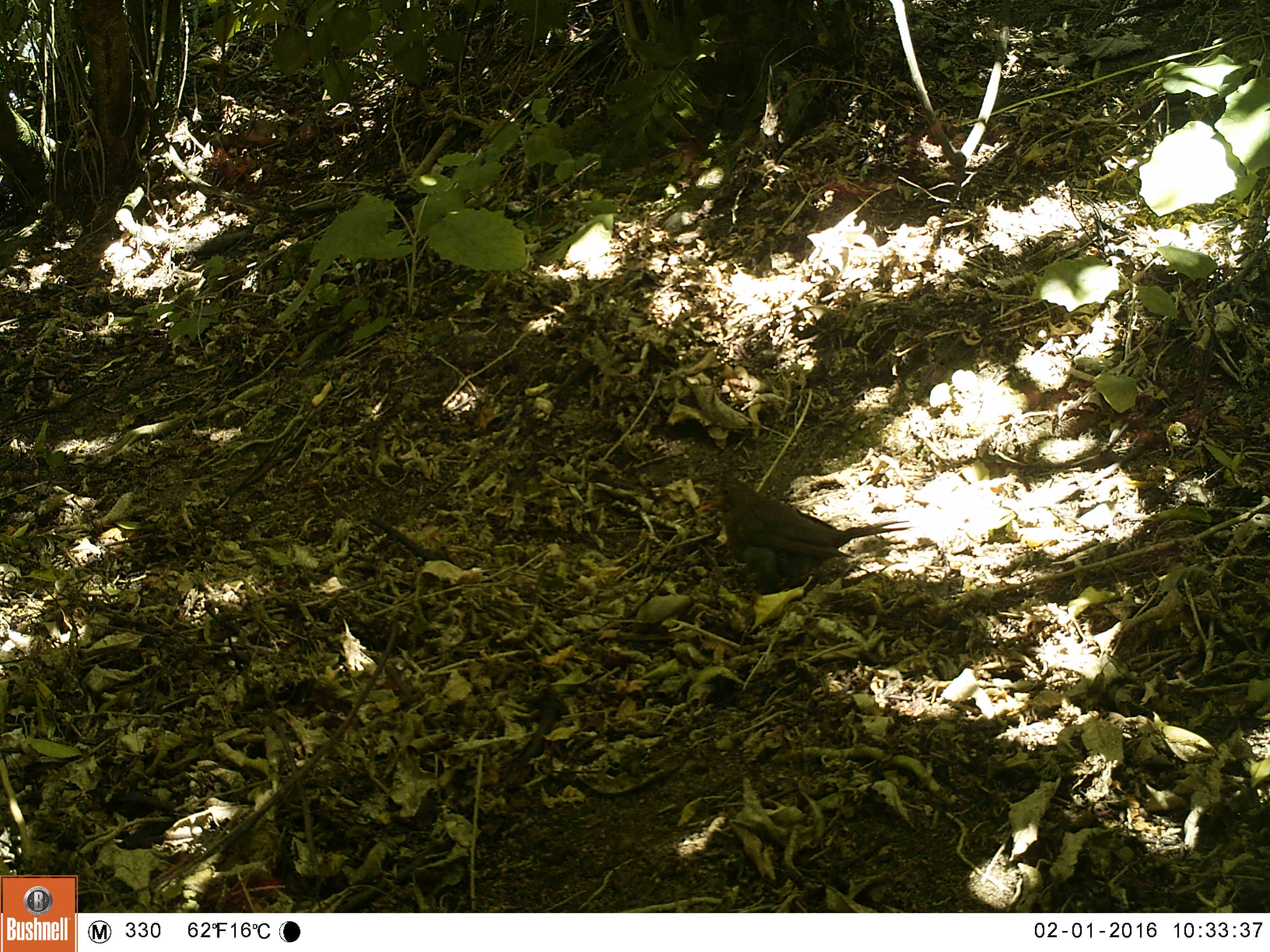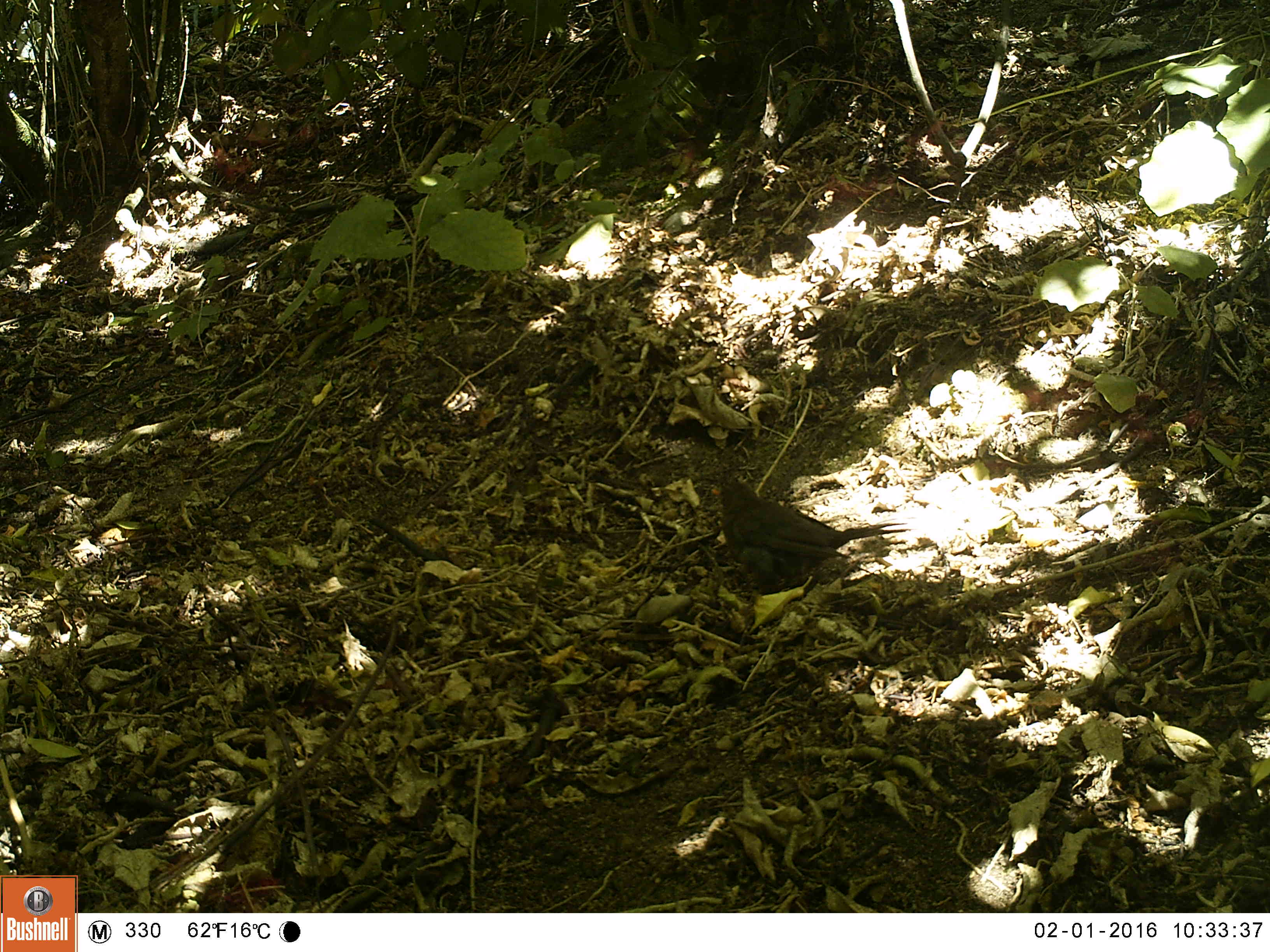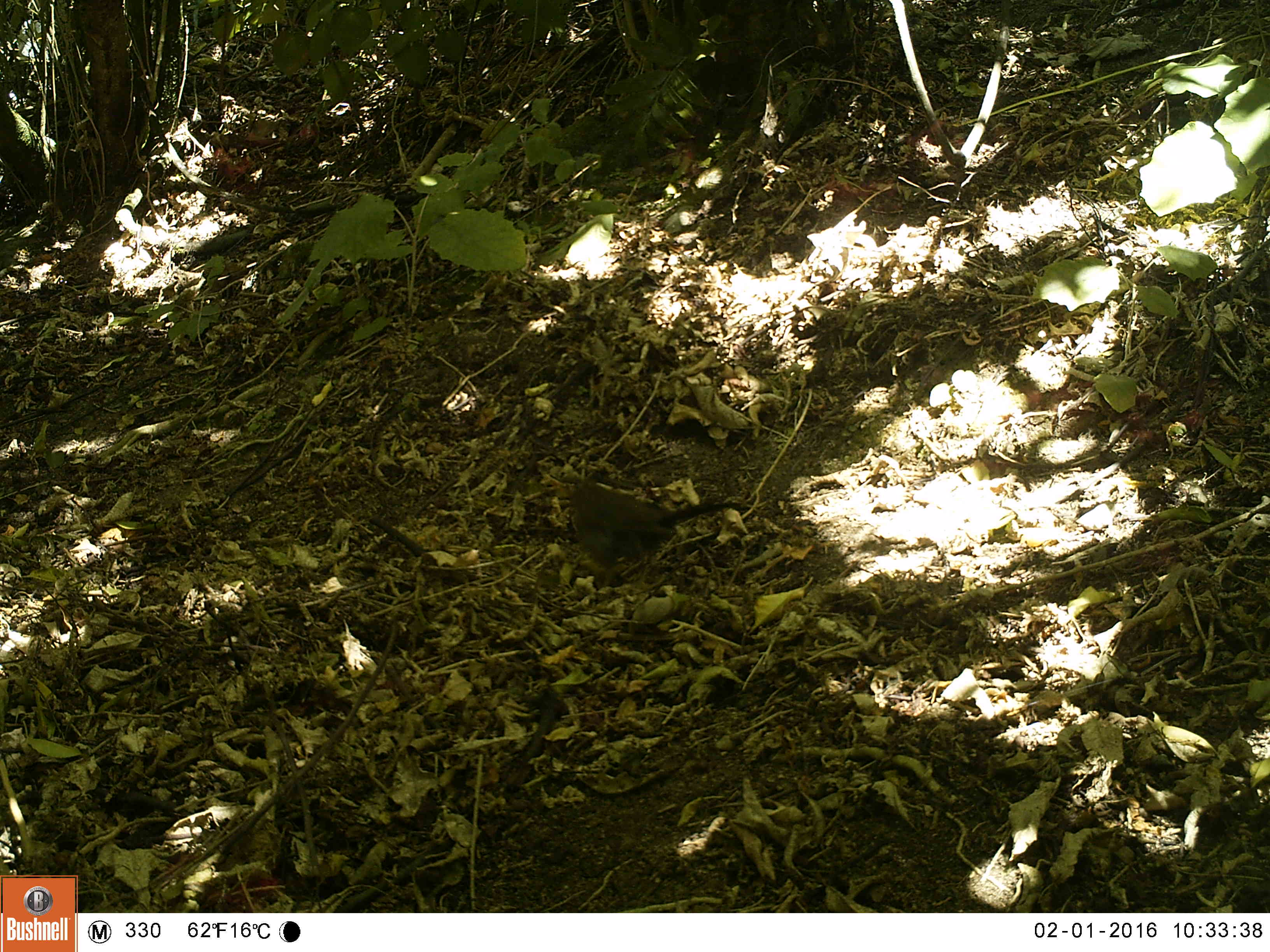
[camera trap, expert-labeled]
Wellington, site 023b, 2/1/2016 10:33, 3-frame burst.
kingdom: Animalia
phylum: Chordata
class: Aves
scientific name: Aves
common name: bird